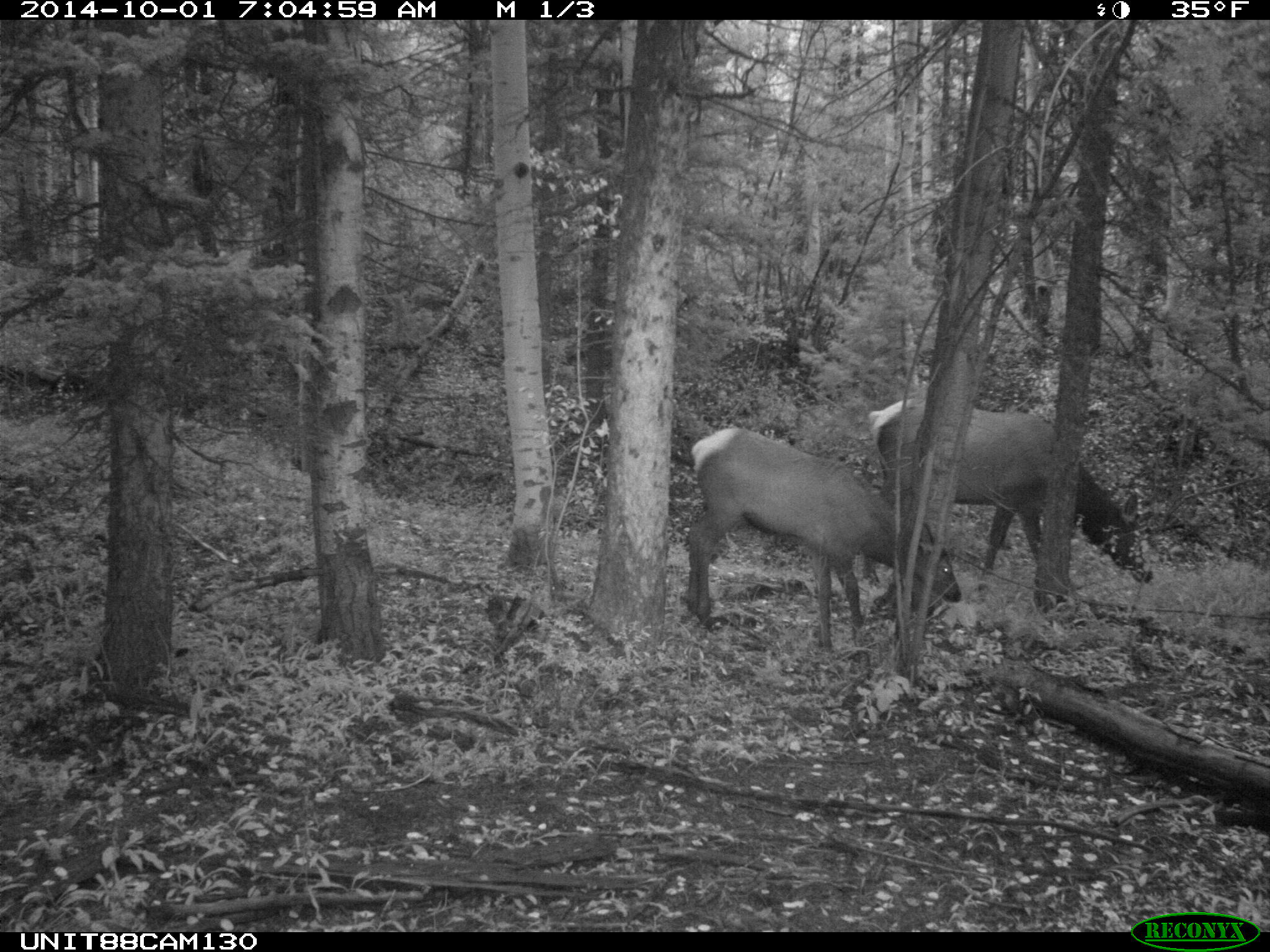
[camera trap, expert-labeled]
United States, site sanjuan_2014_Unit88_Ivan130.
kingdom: Animalia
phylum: Chordata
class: Mammalia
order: Artiodactyla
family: Cervidae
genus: Cervus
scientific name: Cervus elaphus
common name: red deer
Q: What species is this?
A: Cervus elaphus (red deer).